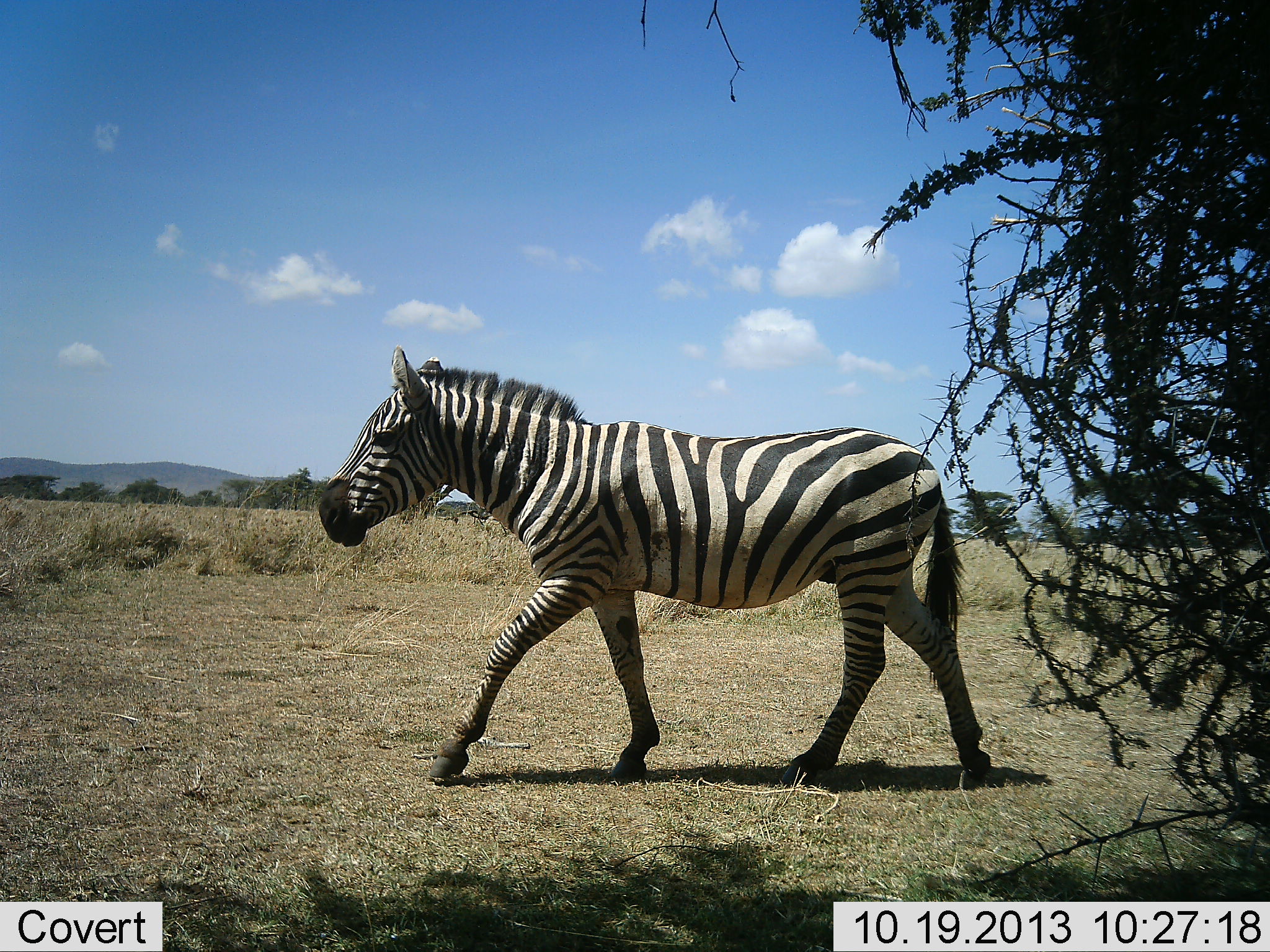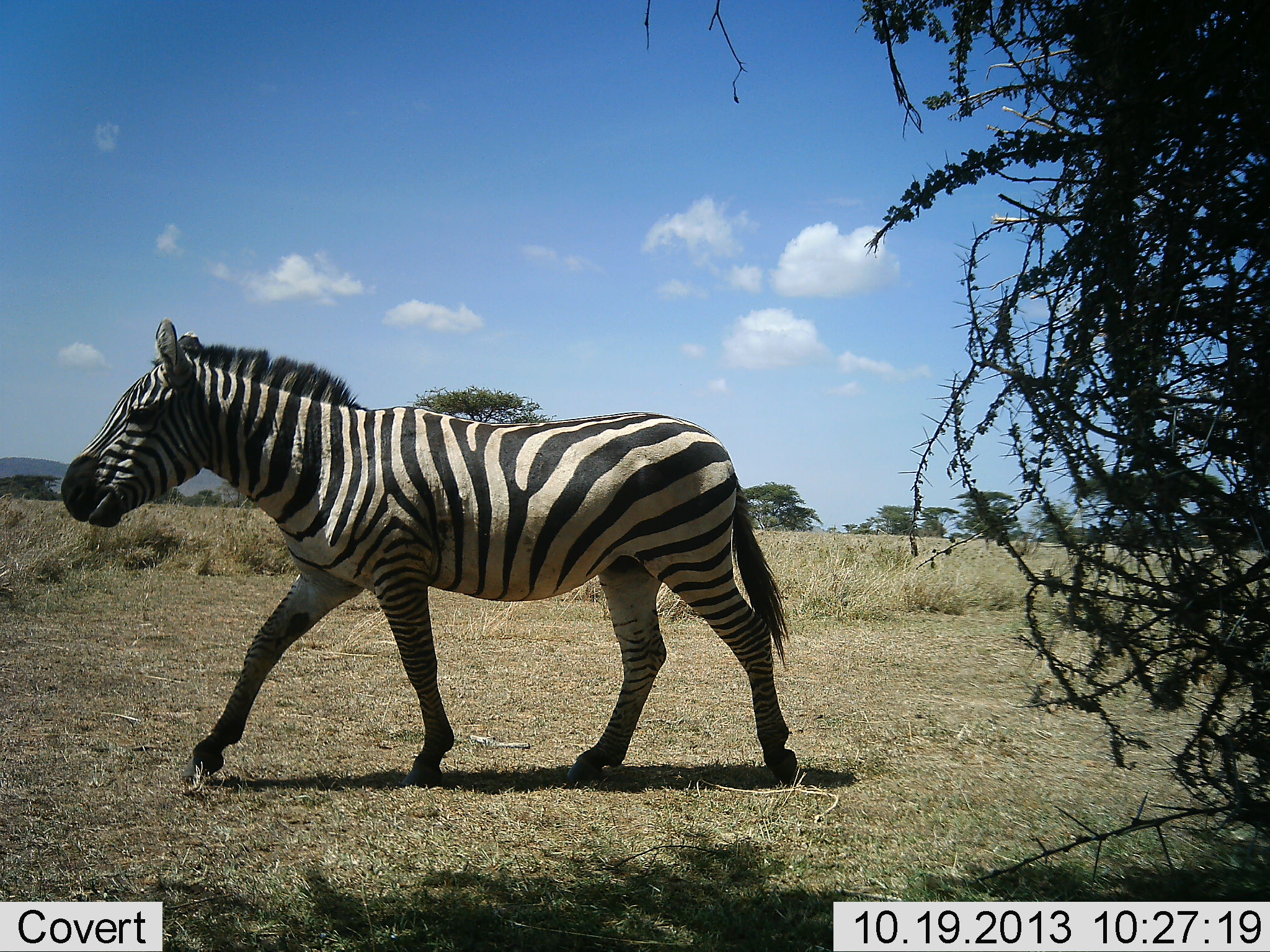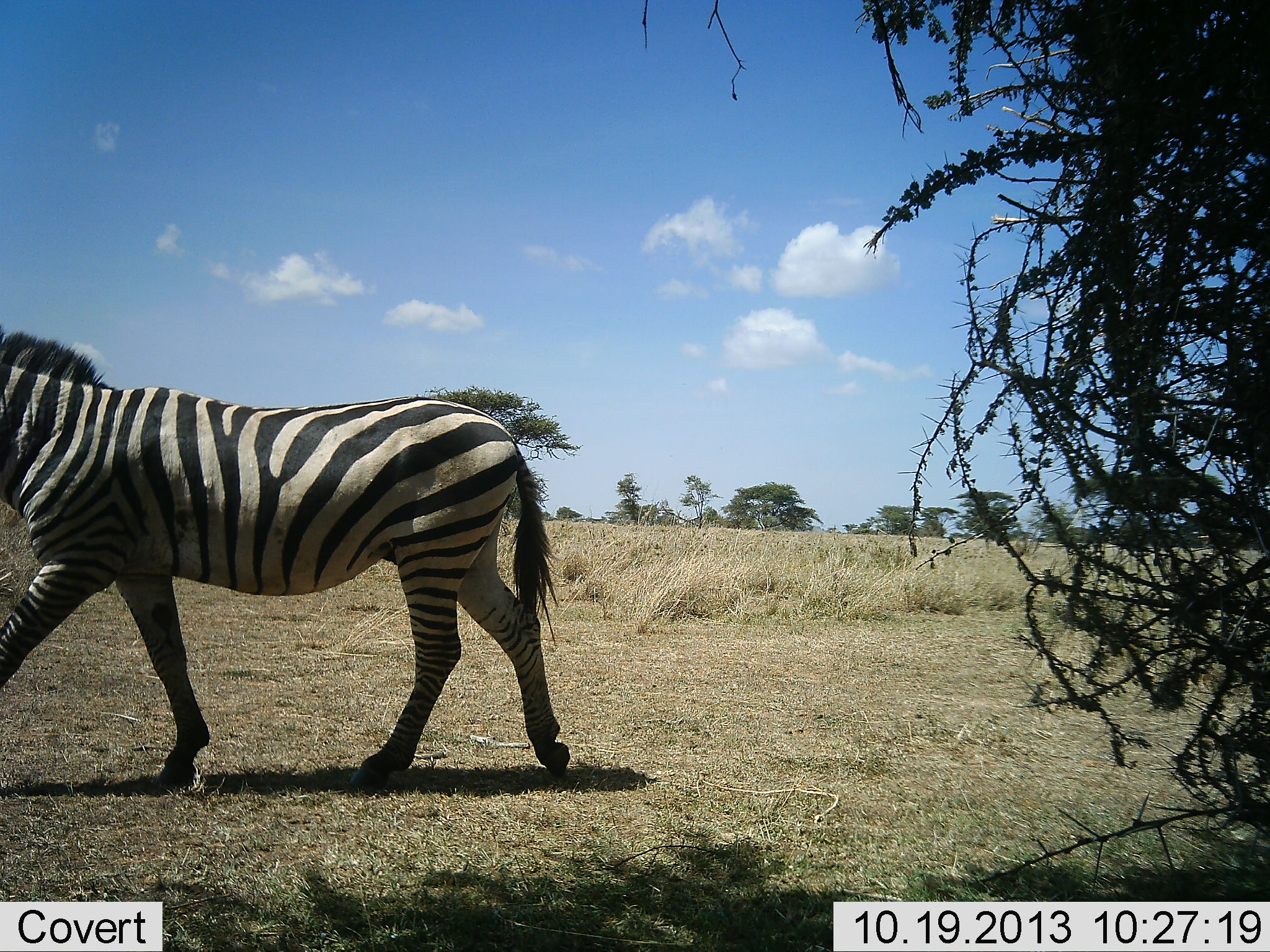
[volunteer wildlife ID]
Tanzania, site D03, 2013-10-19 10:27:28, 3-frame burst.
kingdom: Animalia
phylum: Chordata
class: Mammalia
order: Perissodactyla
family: Equidae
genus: Equus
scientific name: Equus quagga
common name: plains zebra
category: zebra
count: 1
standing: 6%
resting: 0%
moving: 100%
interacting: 0%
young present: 0%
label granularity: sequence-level